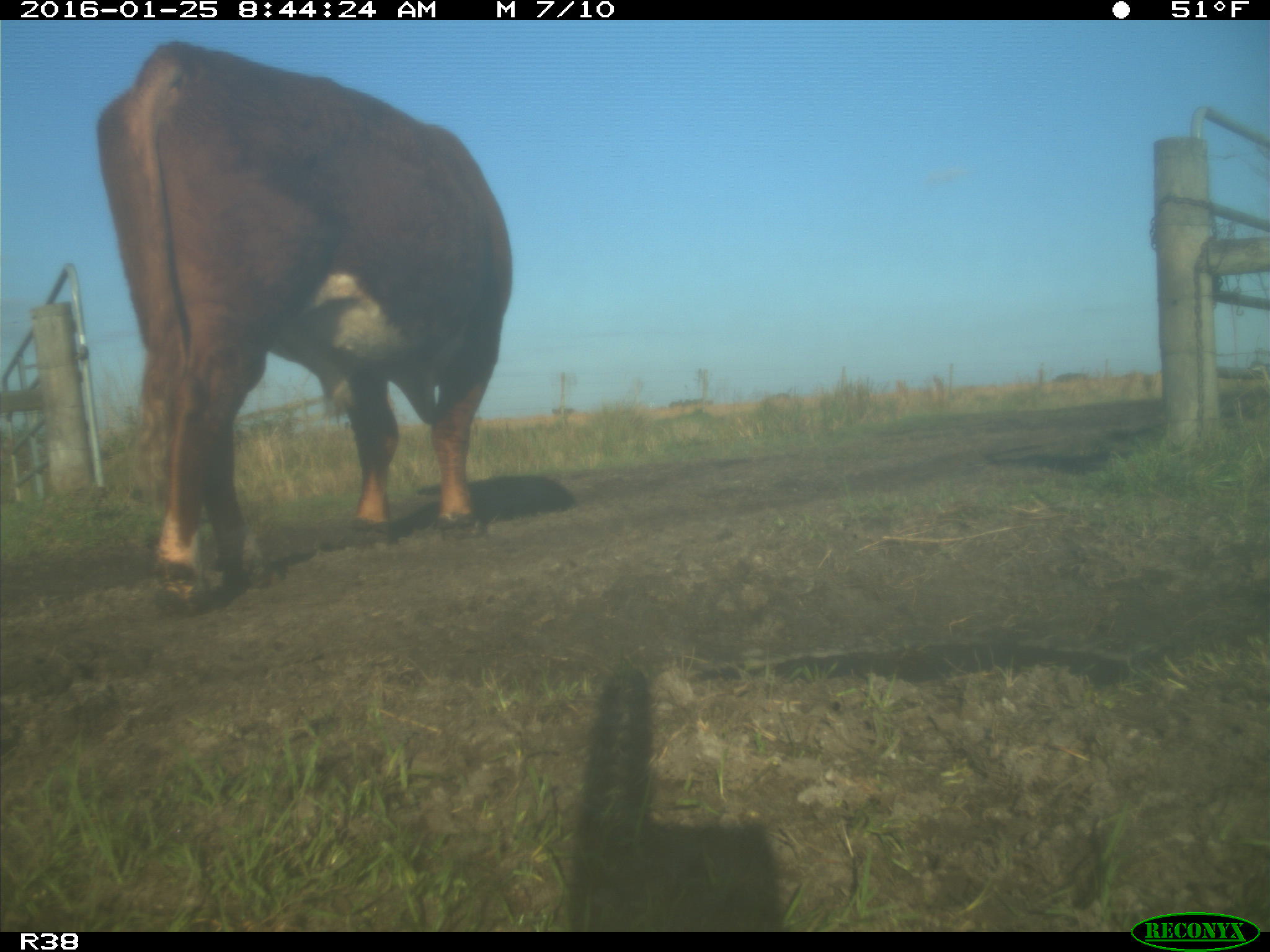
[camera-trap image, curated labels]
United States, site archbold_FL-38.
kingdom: Animalia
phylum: Chordata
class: Mammalia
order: Artiodactyla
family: Bovidae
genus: Bos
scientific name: Bos taurus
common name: domestic cow